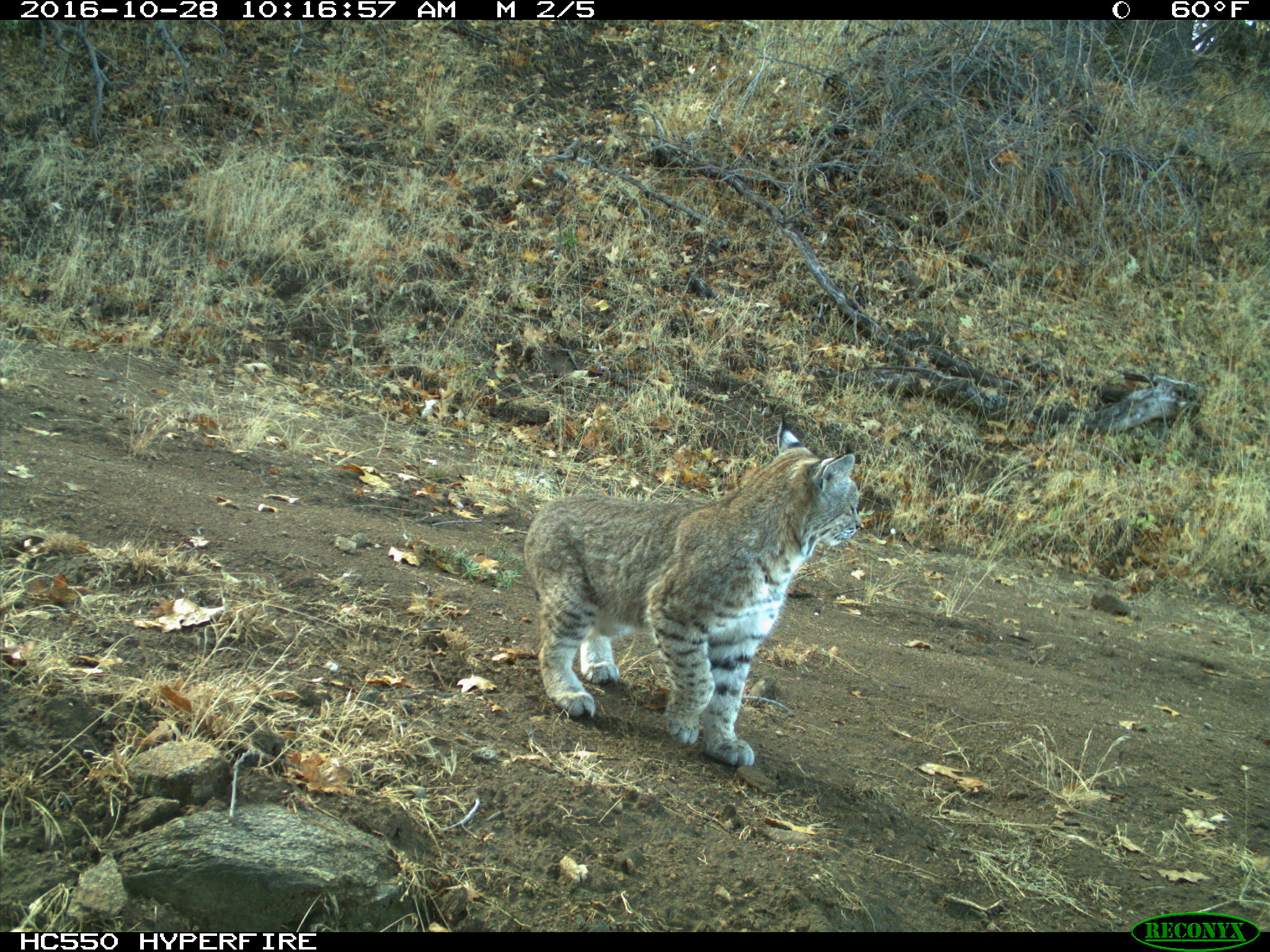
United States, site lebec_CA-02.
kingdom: Animalia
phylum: Chordata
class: Mammalia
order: Carnivora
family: Felidae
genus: Lynx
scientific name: Lynx rufus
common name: bobcat